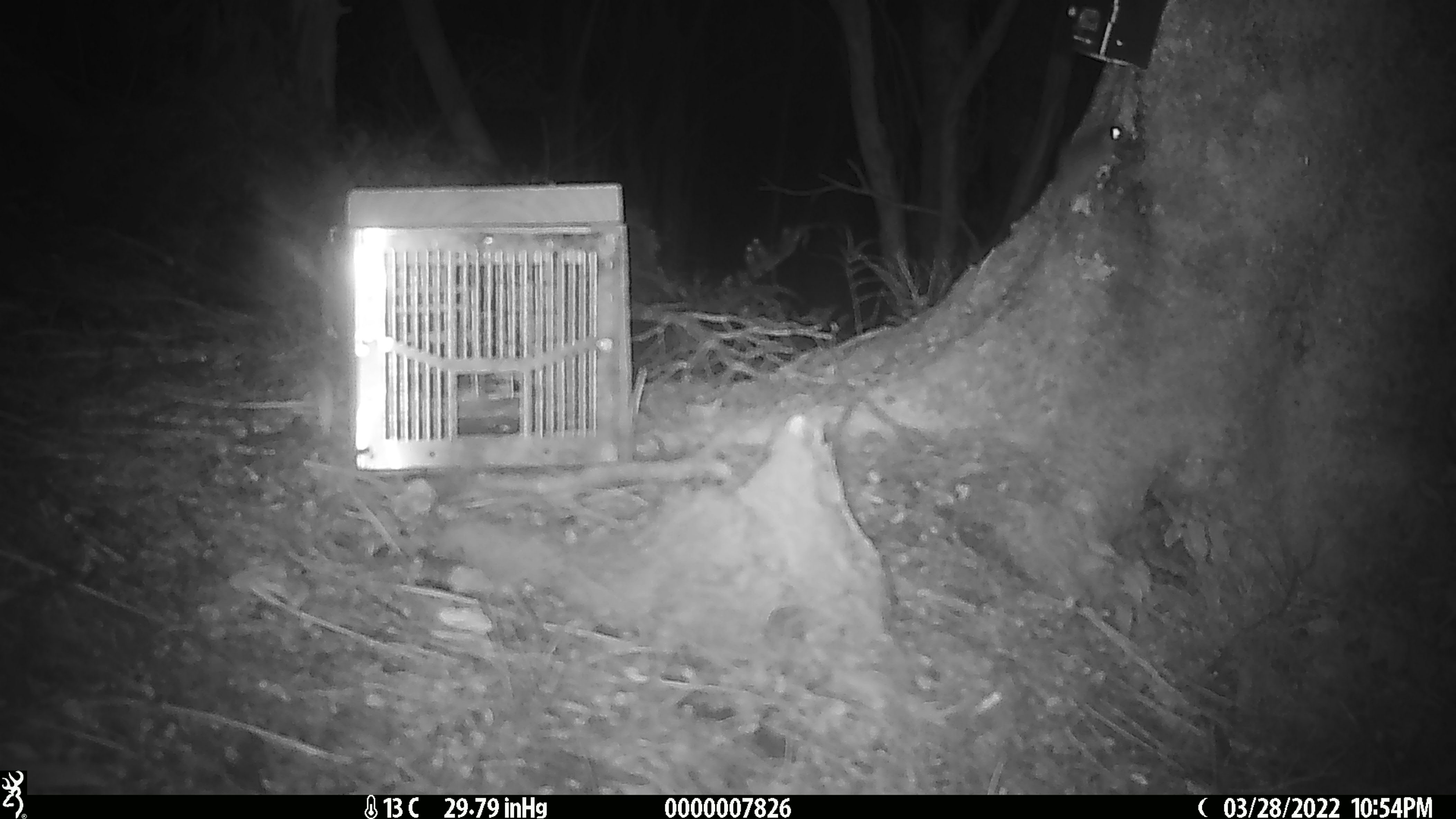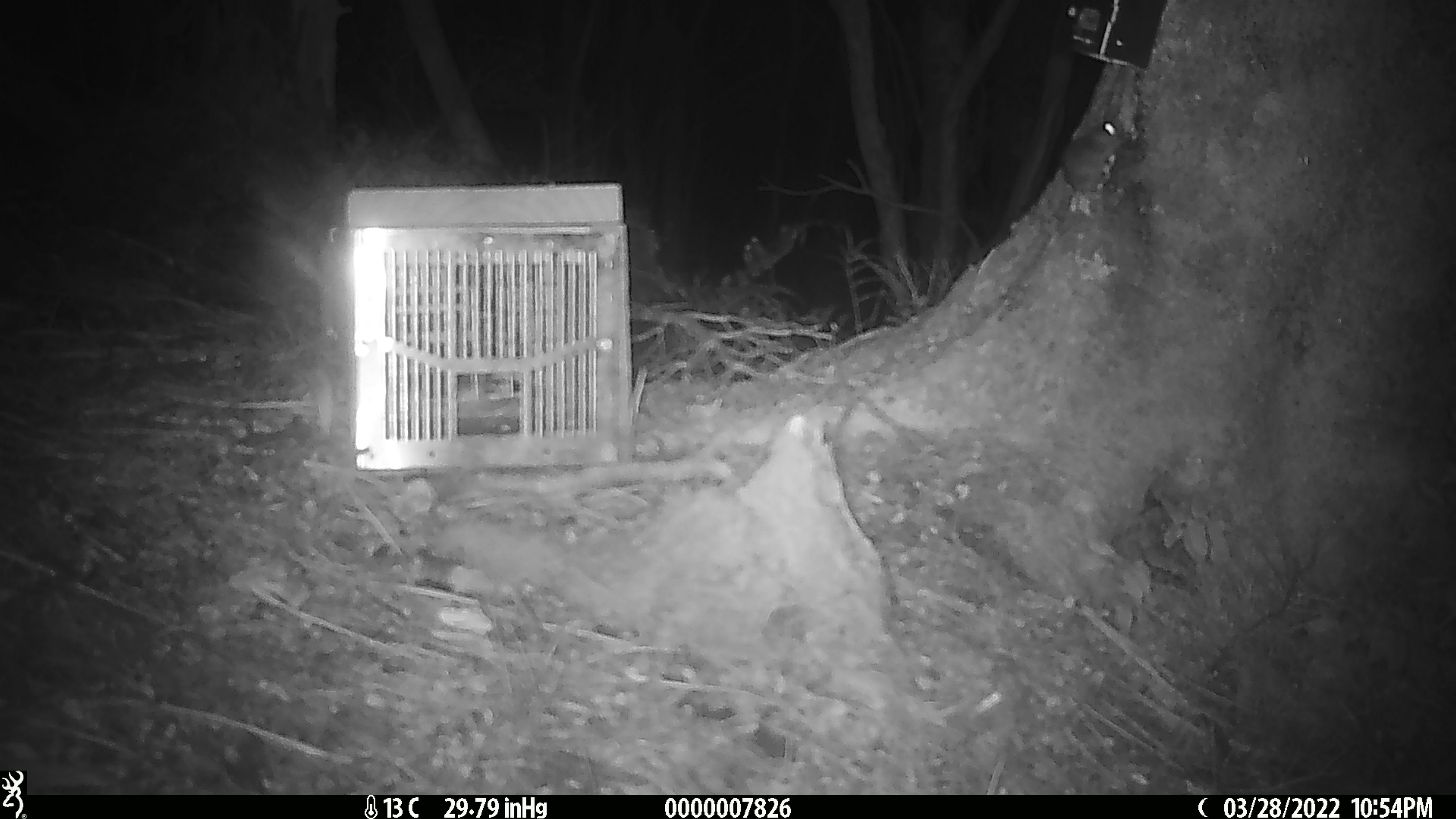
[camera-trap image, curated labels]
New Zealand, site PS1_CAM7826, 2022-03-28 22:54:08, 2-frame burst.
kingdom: Animalia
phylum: Chordata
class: Mammalia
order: Rodentia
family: Muridae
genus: Mus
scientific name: Mus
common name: mouse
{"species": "mouse (Mus)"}